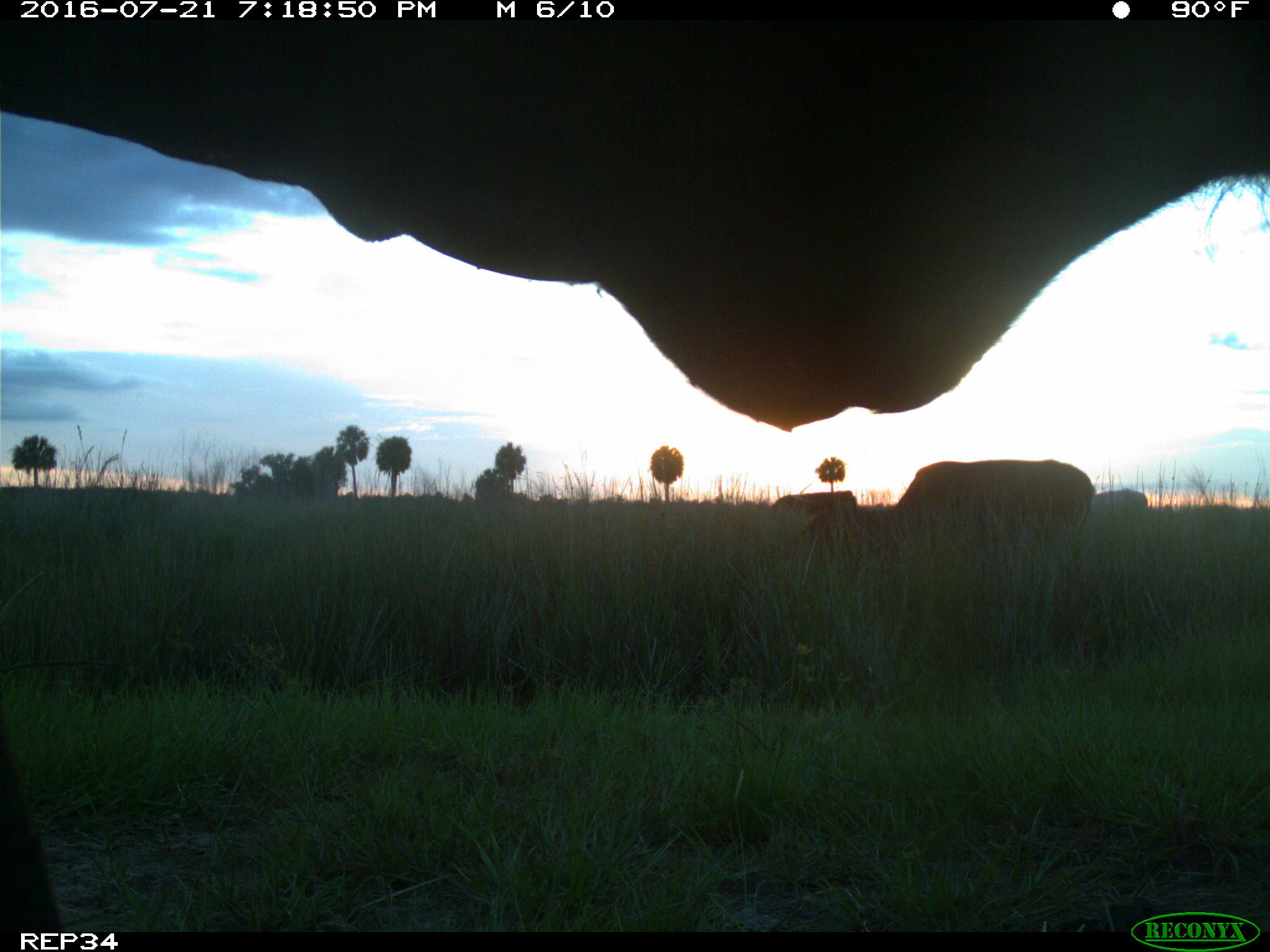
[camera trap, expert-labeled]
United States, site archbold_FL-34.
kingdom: Animalia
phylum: Chordata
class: Mammalia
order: Artiodactyla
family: Bovidae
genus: Bos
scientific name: Bos taurus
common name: domestic cow